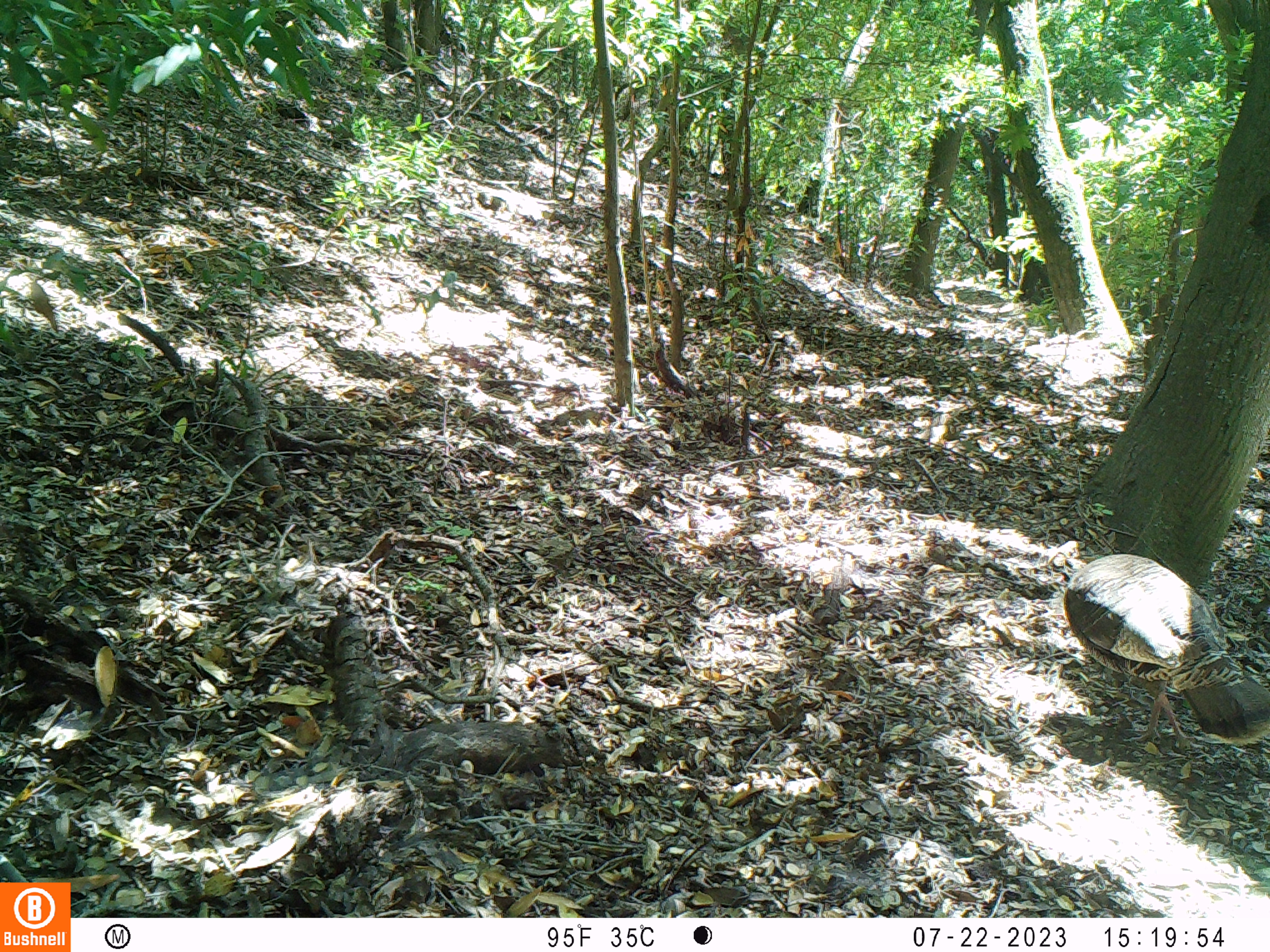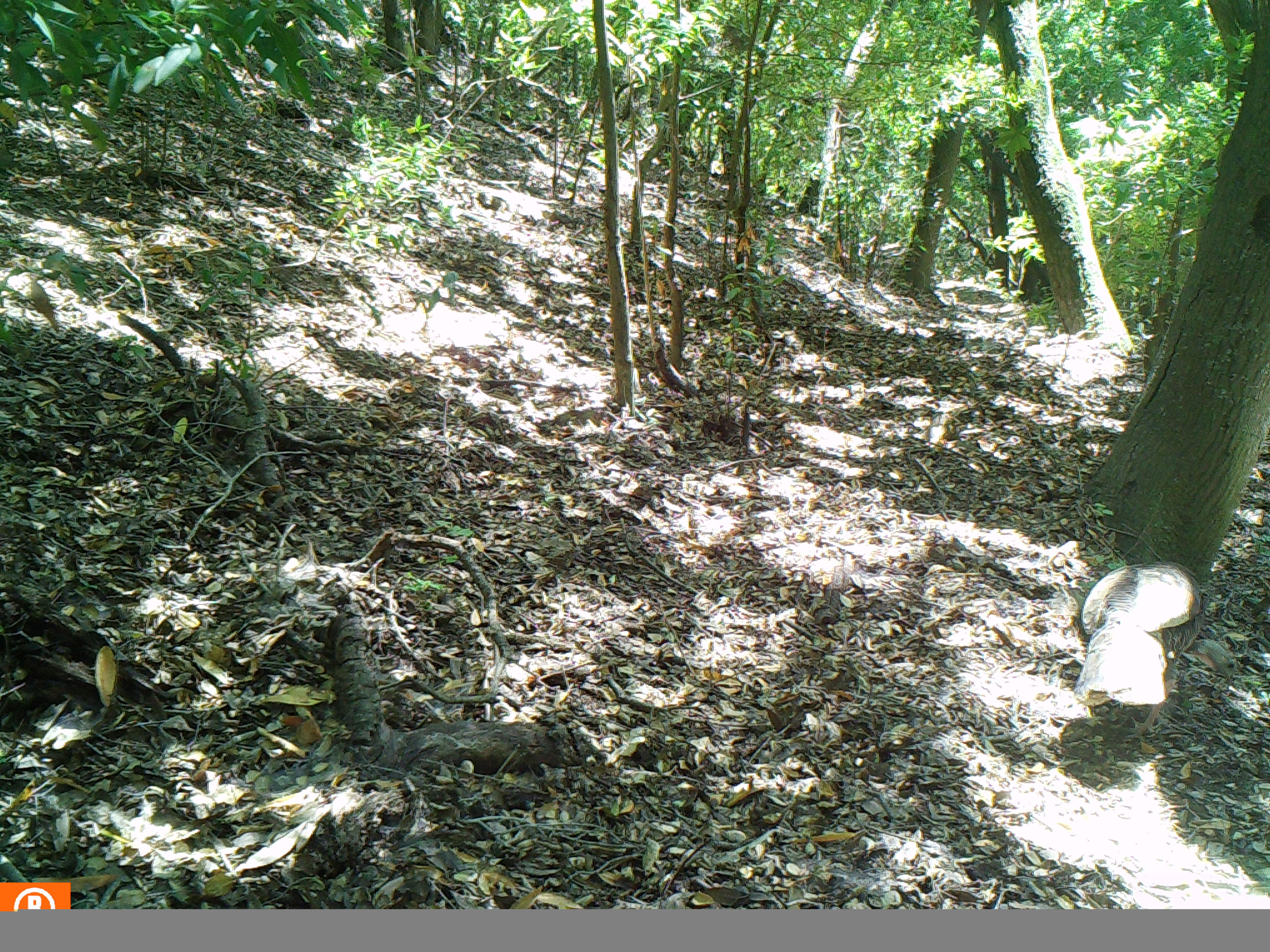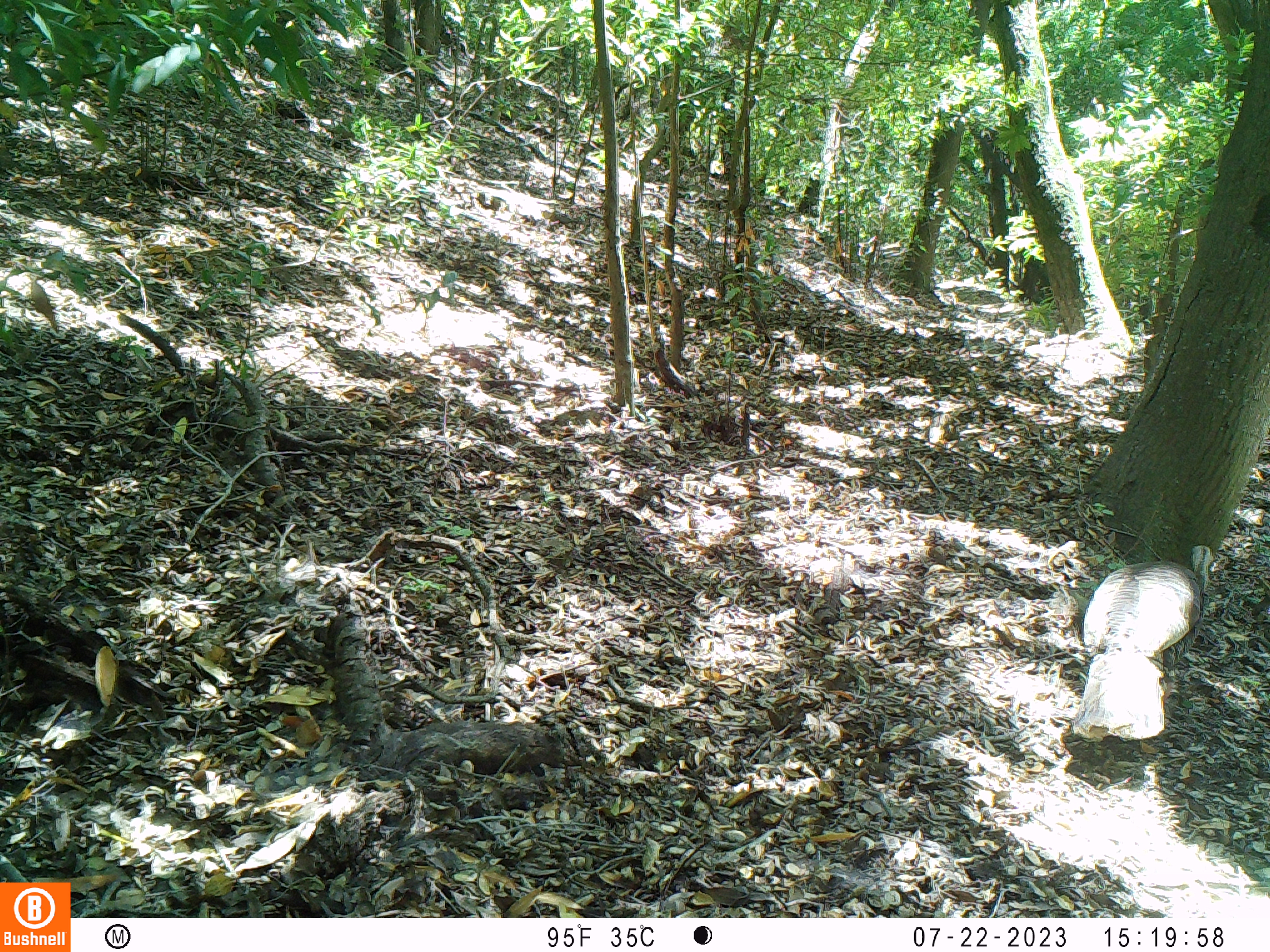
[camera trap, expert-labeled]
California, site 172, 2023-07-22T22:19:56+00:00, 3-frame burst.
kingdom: Animalia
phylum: Chordata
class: Aves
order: Galliformes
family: Phasianidae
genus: Meleagris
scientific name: Meleagris gallopavo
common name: turkey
Turkey (Meleagris gallopavo).